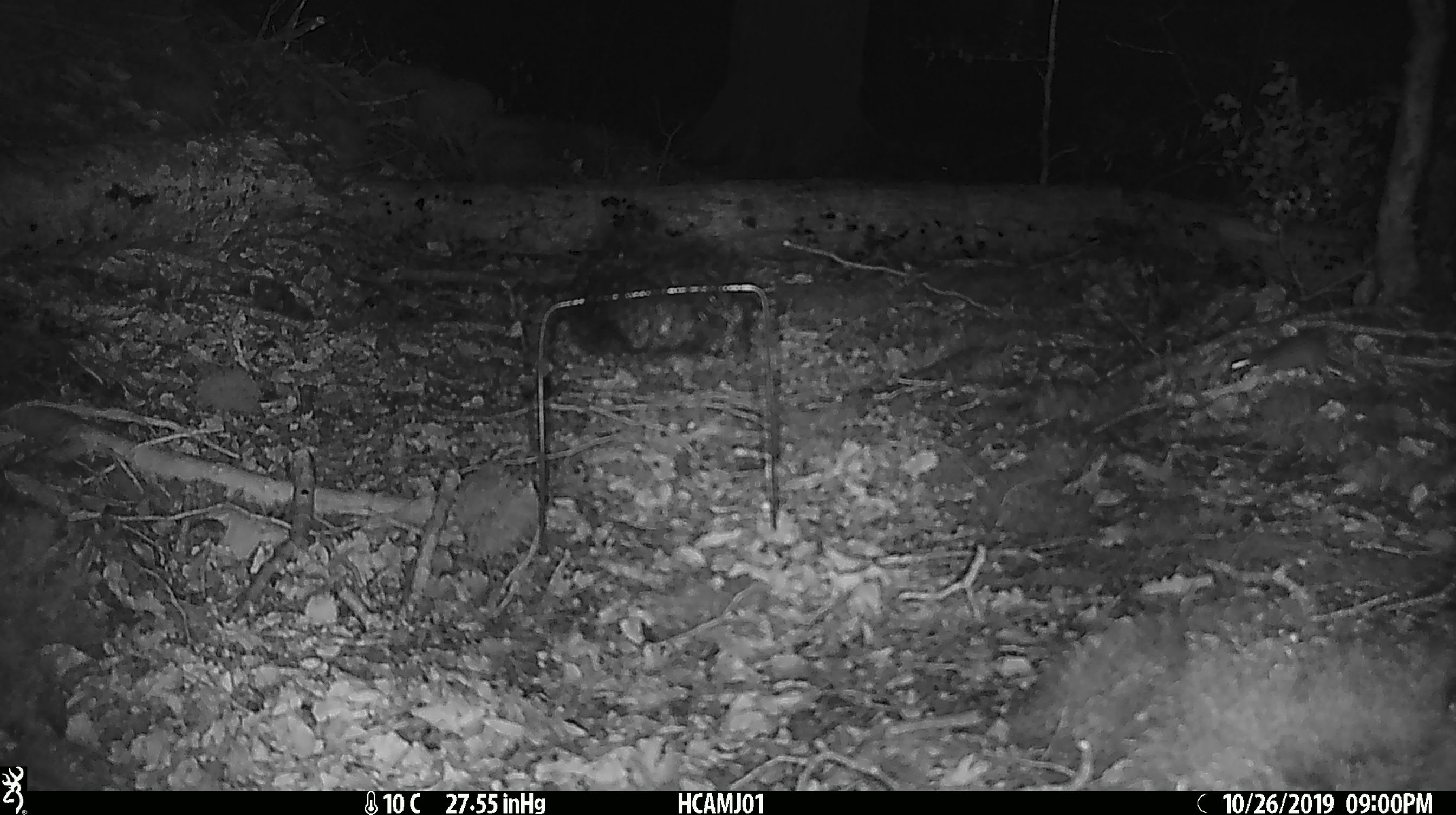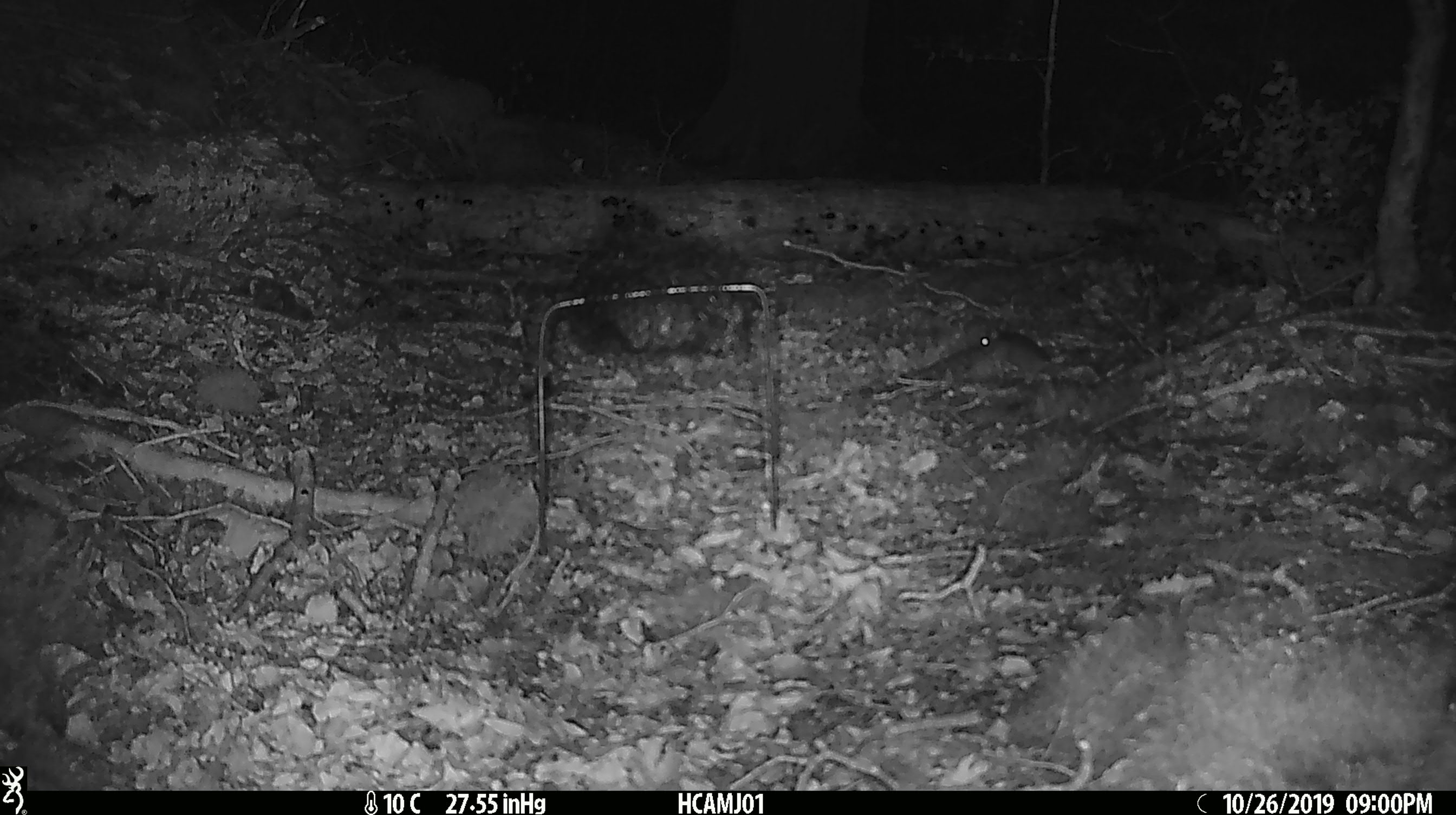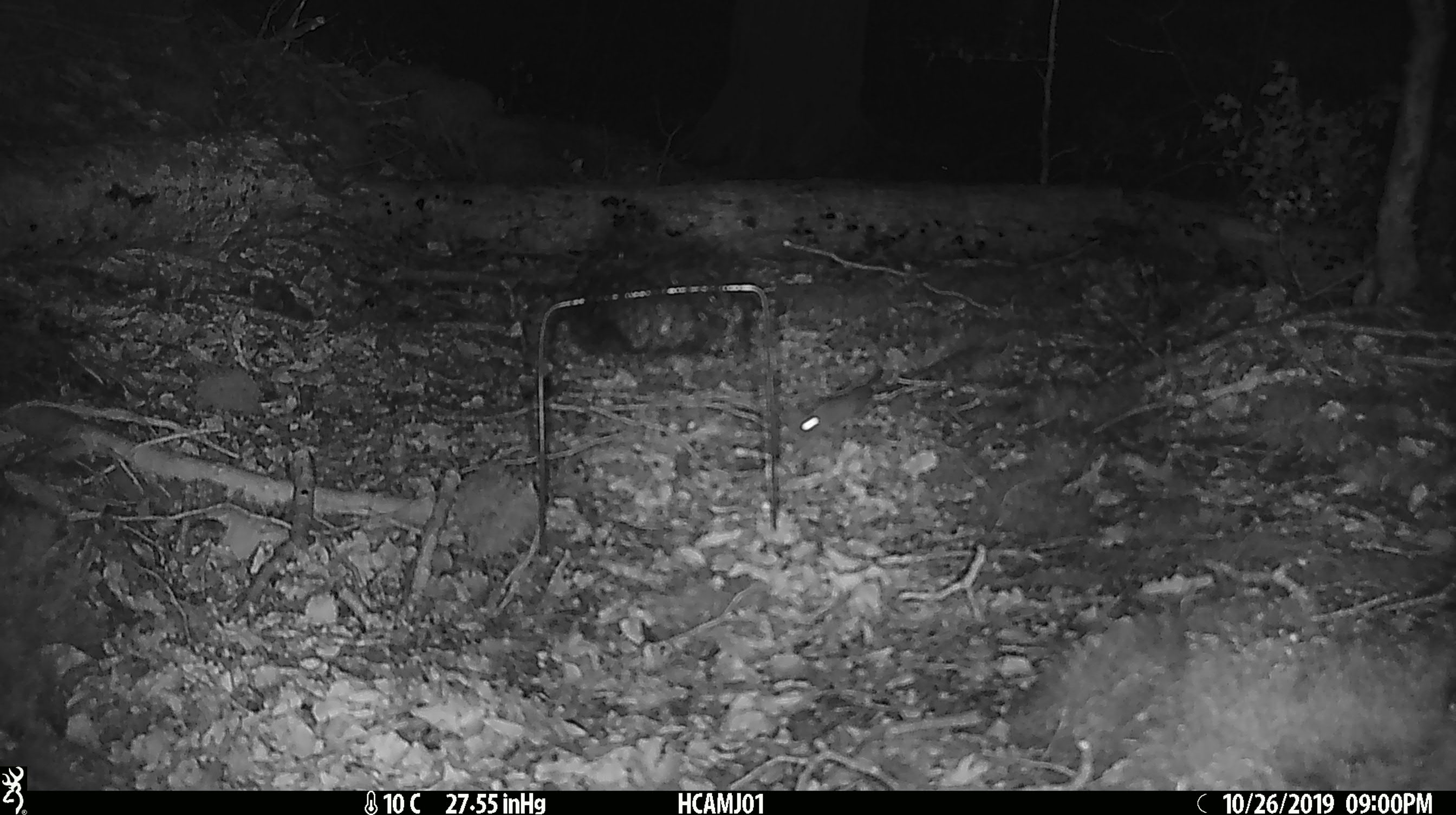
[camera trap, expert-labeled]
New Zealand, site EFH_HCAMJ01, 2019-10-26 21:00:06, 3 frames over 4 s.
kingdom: Animalia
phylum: Chordata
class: Mammalia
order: Rodentia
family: Muridae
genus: Mus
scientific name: Mus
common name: mouse